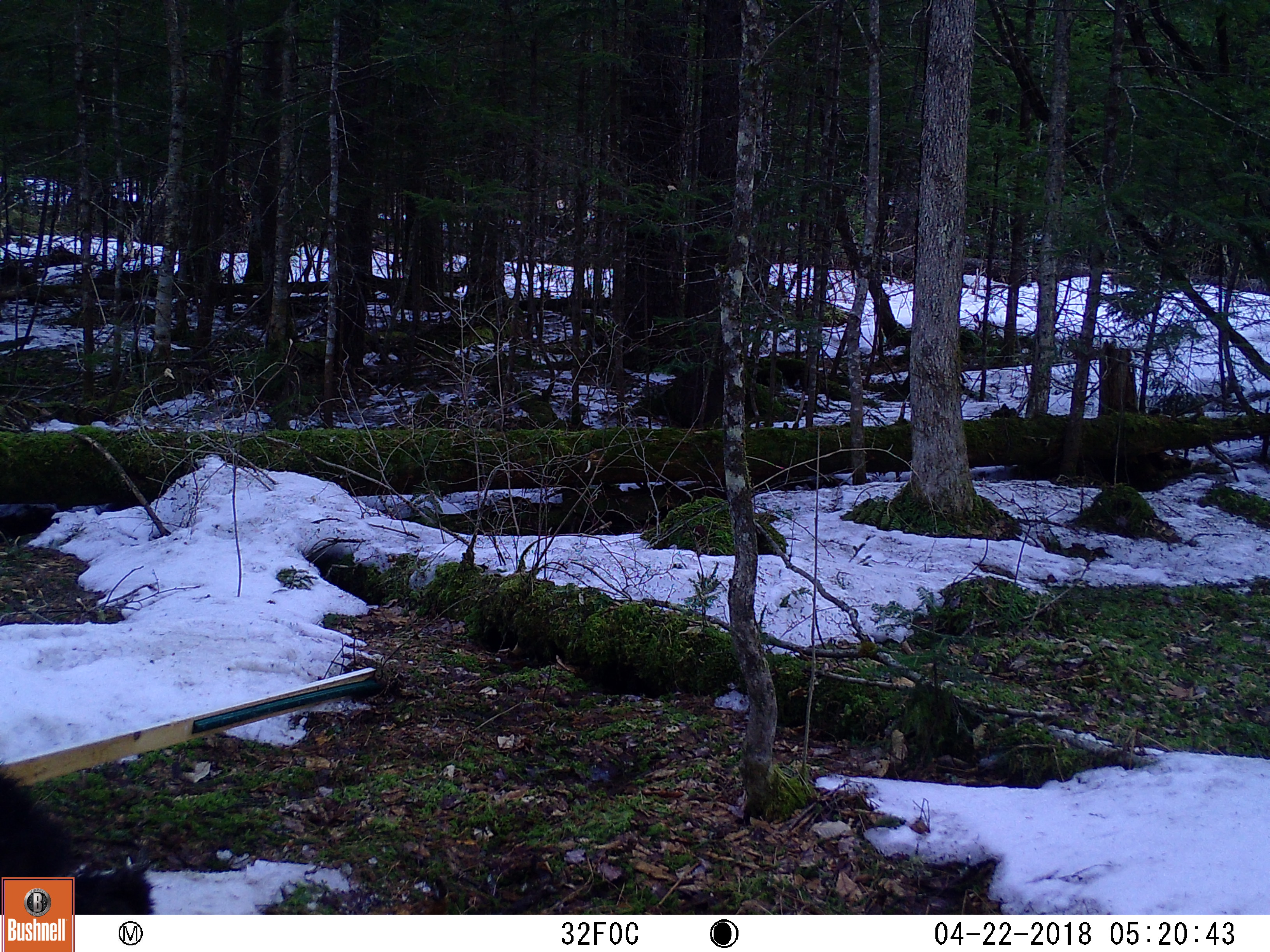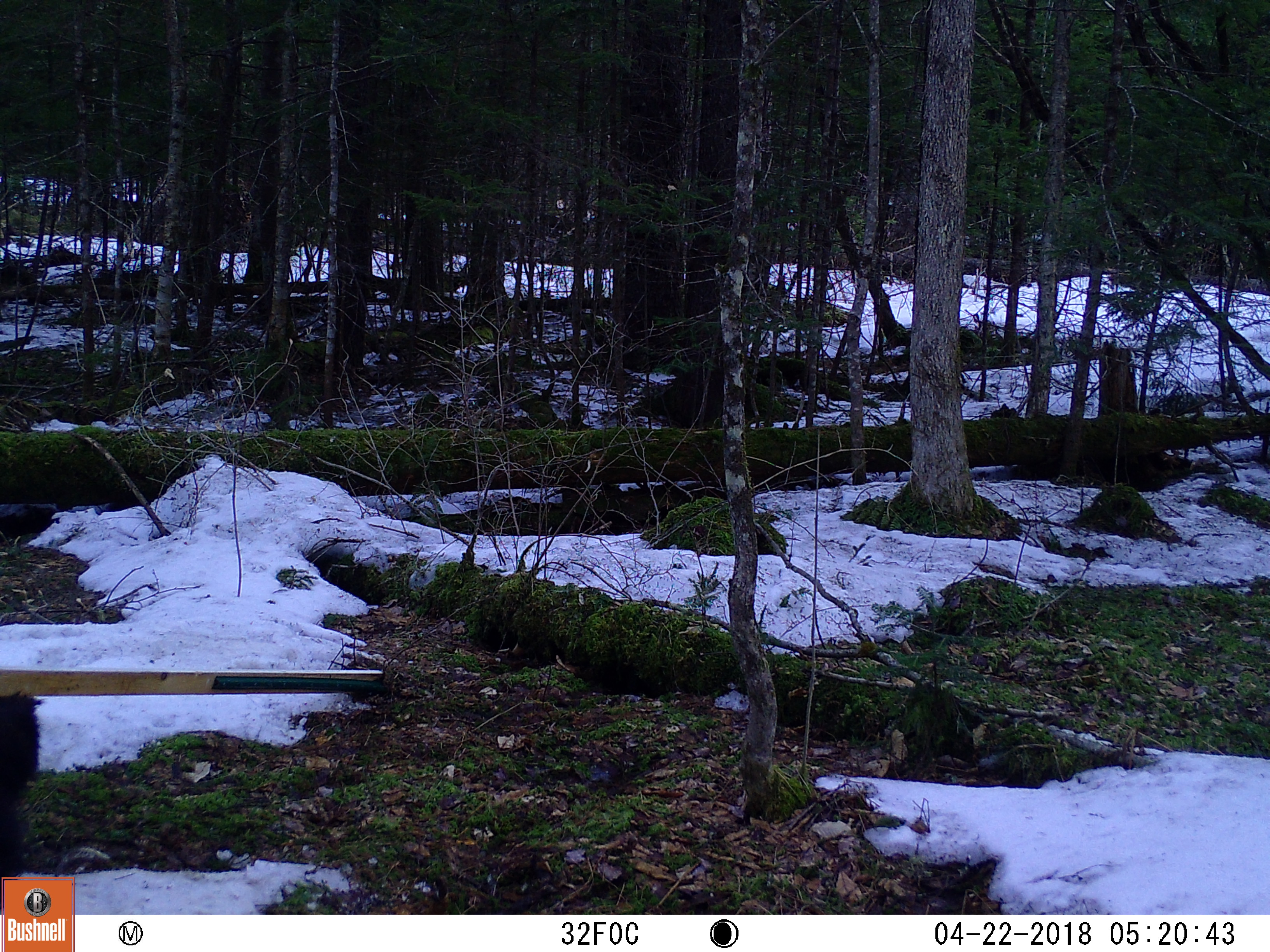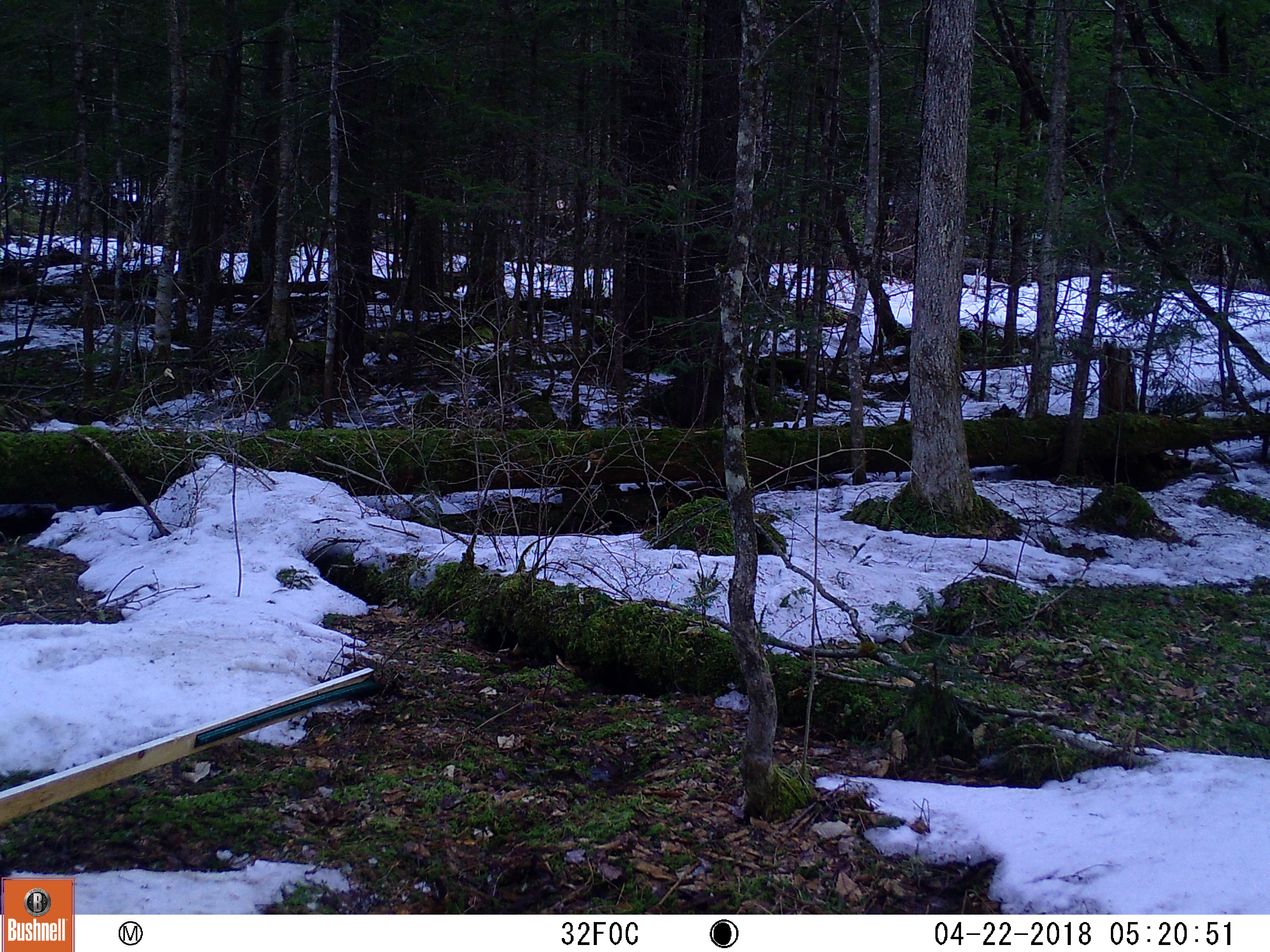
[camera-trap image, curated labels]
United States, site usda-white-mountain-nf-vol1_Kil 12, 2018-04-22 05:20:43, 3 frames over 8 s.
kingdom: Animalia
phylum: Chordata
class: Mammalia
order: Carnivora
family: Ursidae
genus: Ursus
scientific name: Ursus americanus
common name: black bear